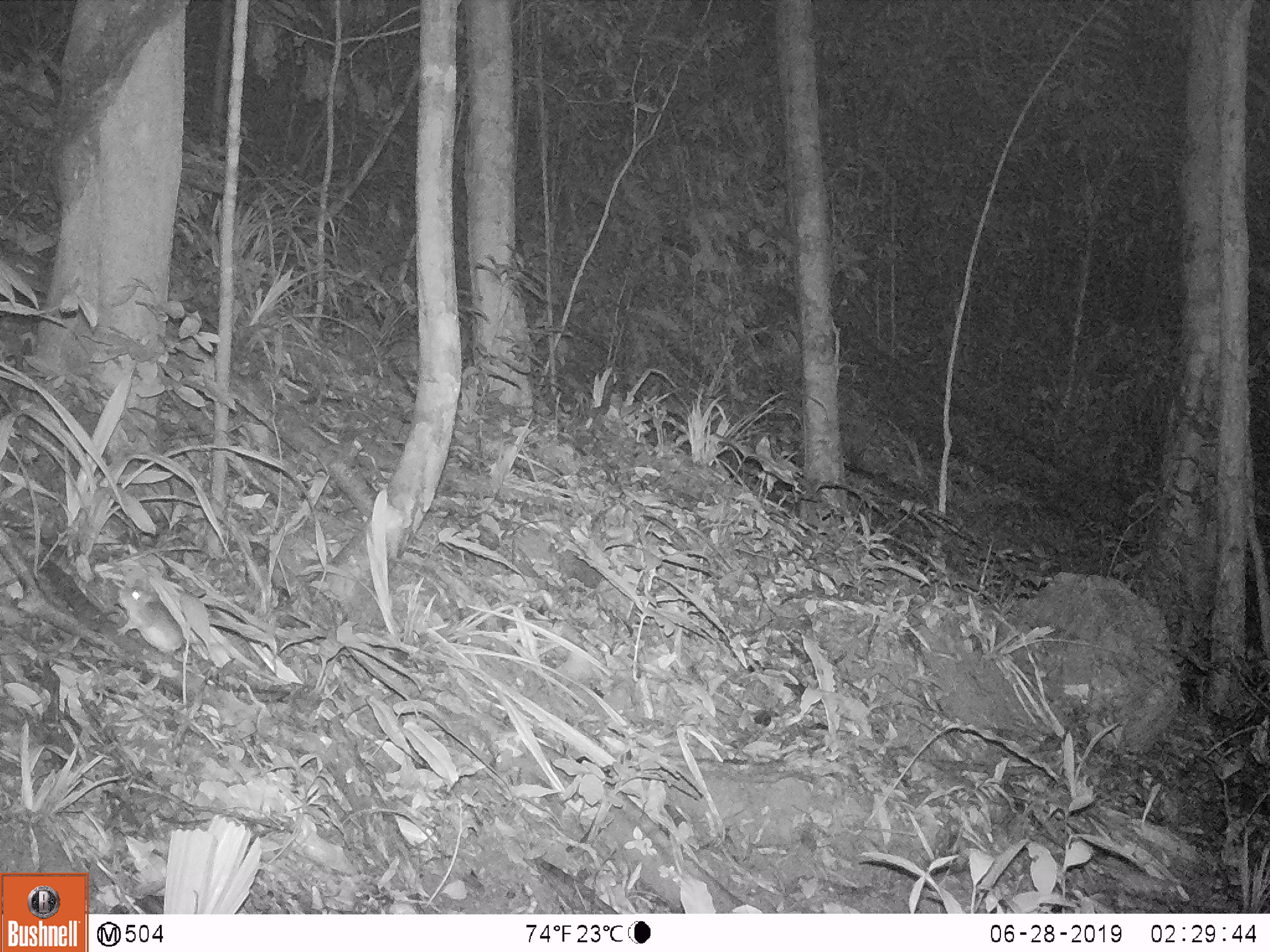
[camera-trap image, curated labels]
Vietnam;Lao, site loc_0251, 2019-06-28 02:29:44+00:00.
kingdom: Animalia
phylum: Chordata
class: Mammalia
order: Rodentia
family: Muridae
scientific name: Muridae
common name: old-world mice and rats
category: unidentified murid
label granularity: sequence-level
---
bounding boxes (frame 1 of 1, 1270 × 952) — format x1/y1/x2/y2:
unidentified murid: 115/584/208/656